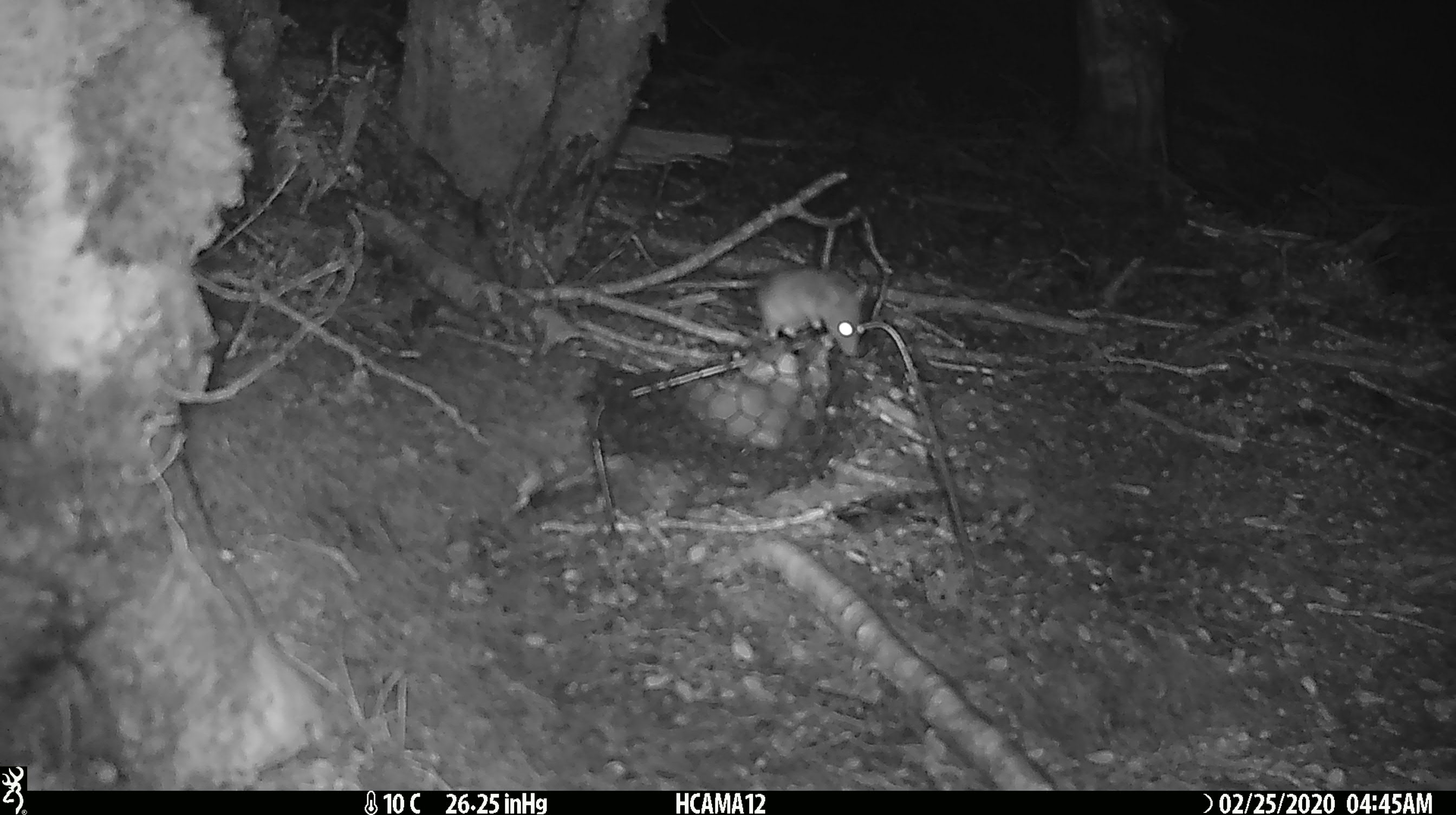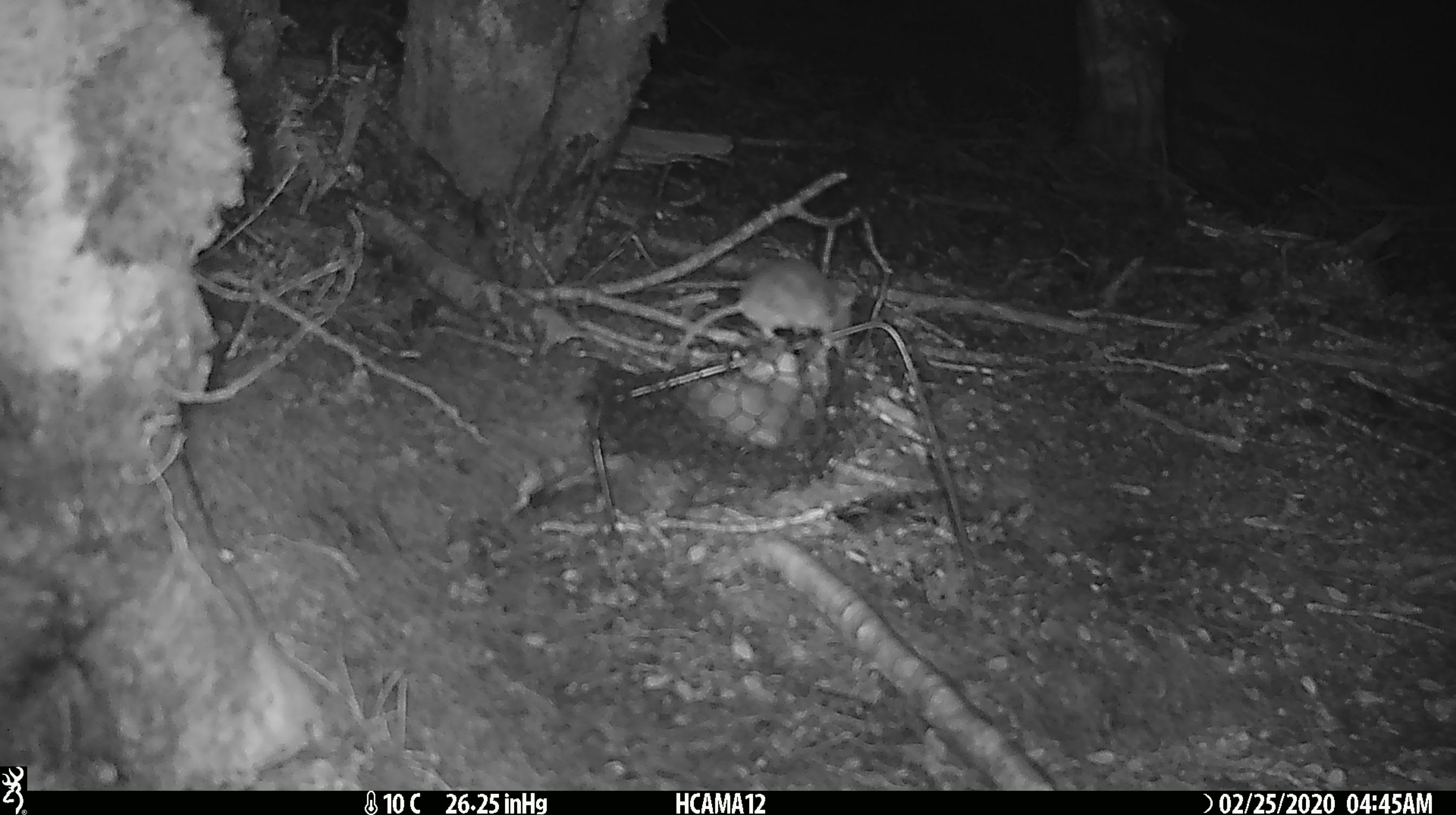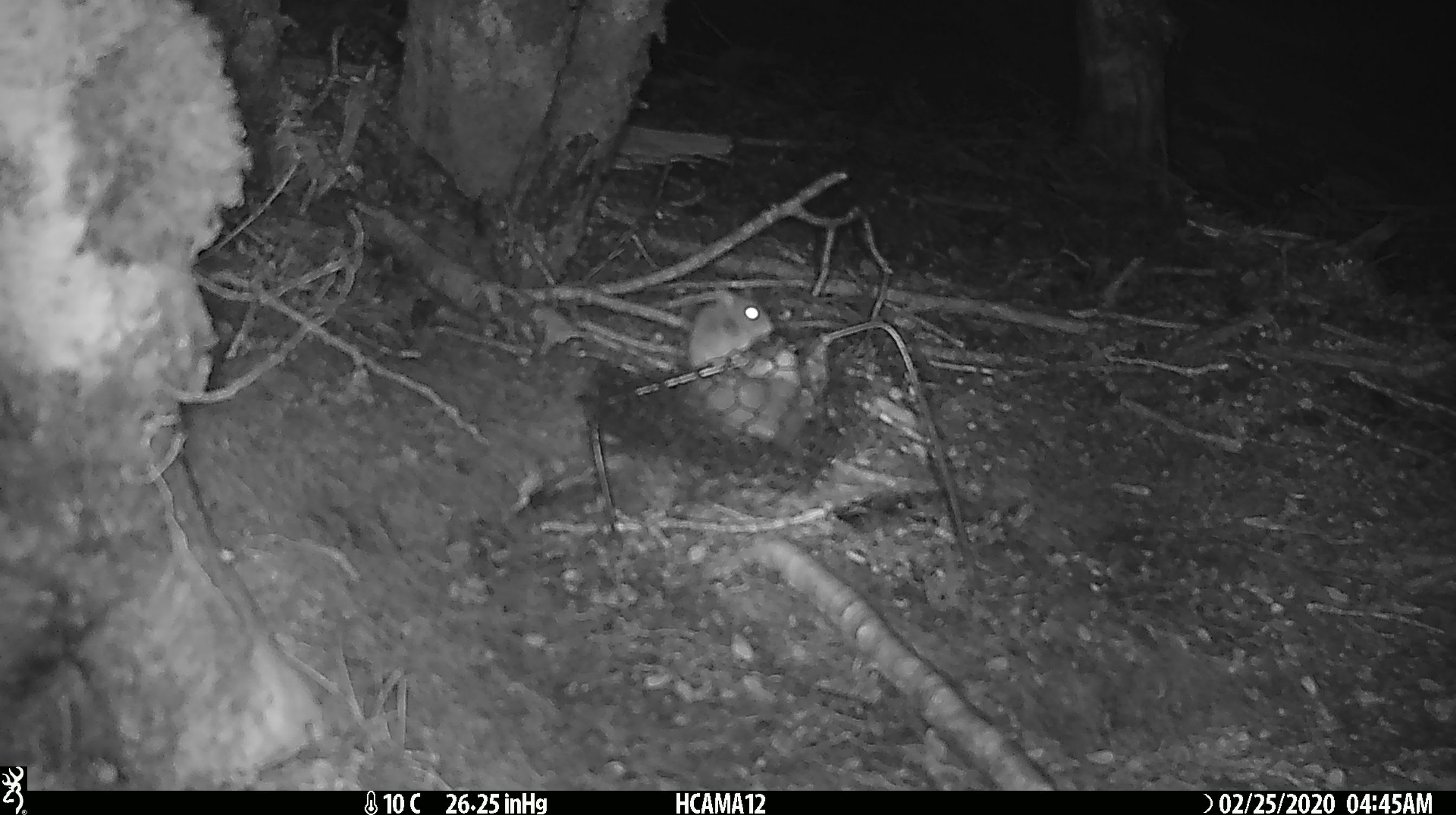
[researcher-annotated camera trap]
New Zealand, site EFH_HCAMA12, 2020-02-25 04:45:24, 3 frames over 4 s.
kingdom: Animalia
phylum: Chordata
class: Mammalia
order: Rodentia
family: Muridae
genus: Mus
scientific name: Mus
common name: mouse